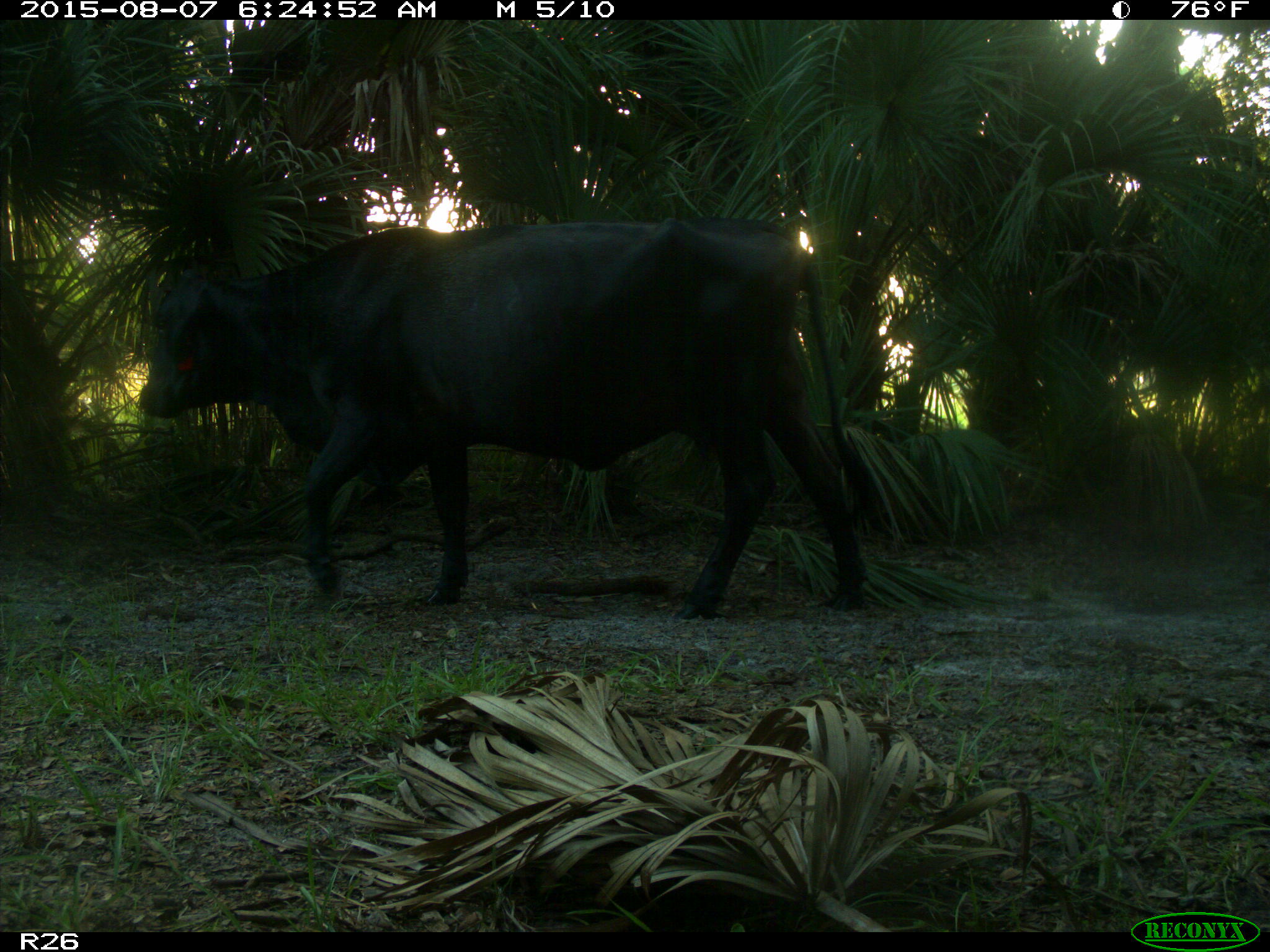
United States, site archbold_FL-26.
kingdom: Animalia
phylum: Chordata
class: Mammalia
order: Artiodactyla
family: Bovidae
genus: Bos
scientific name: Bos taurus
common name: domestic cow